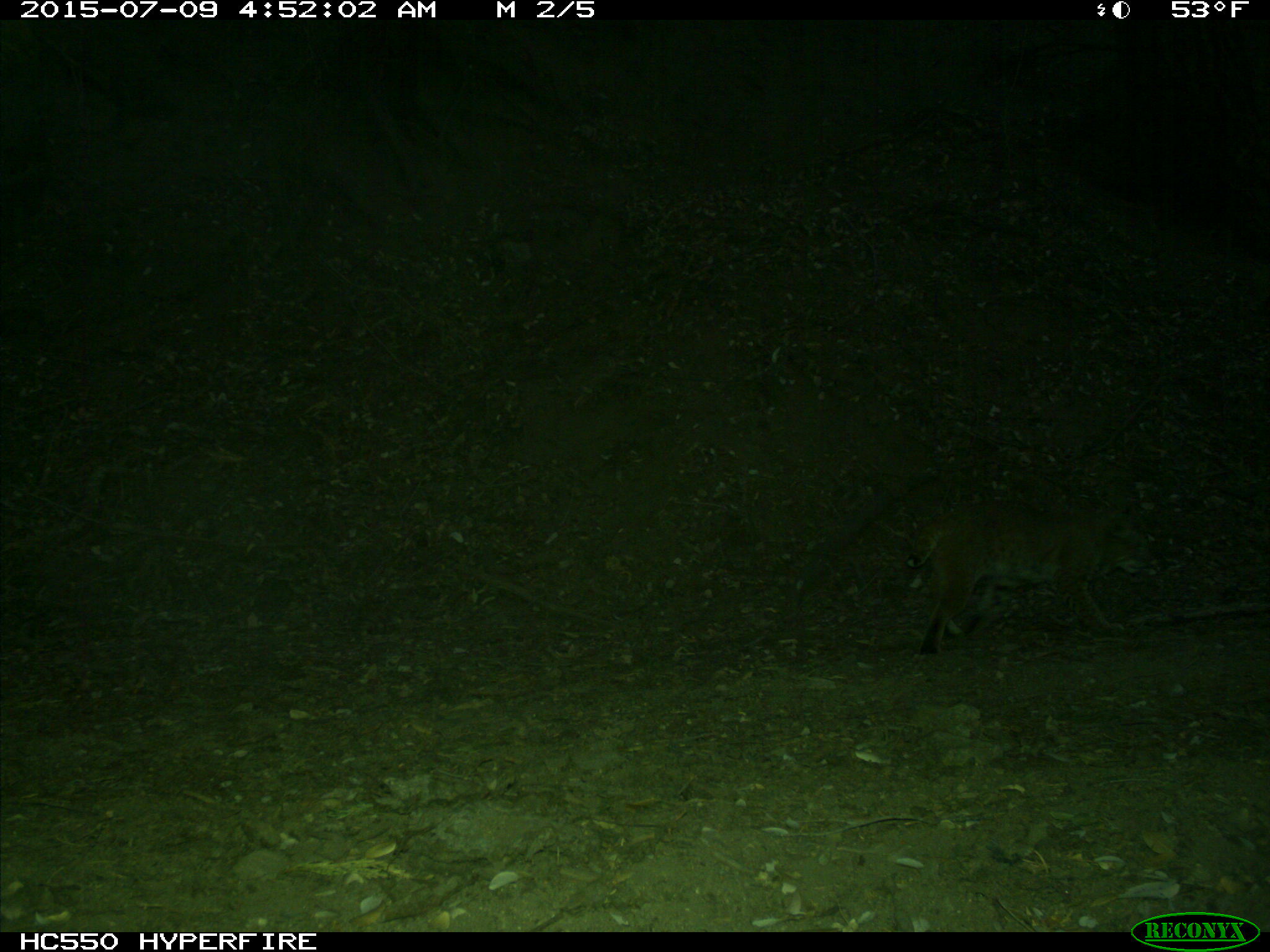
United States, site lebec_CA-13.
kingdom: Animalia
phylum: Chordata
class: Mammalia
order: Carnivora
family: Felidae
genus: Lynx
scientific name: Lynx rufus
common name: bobcat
Lynx rufus (bobcat).